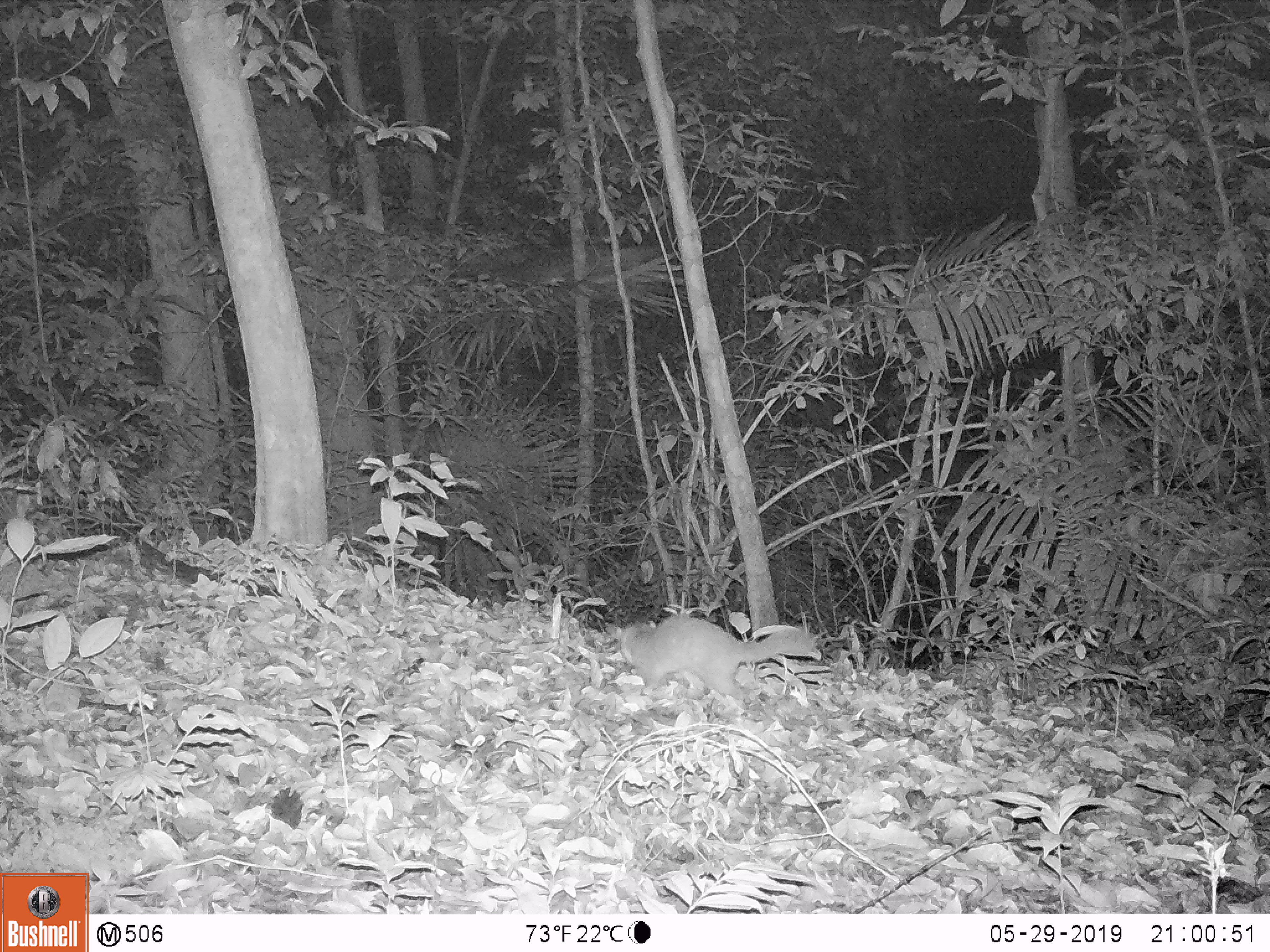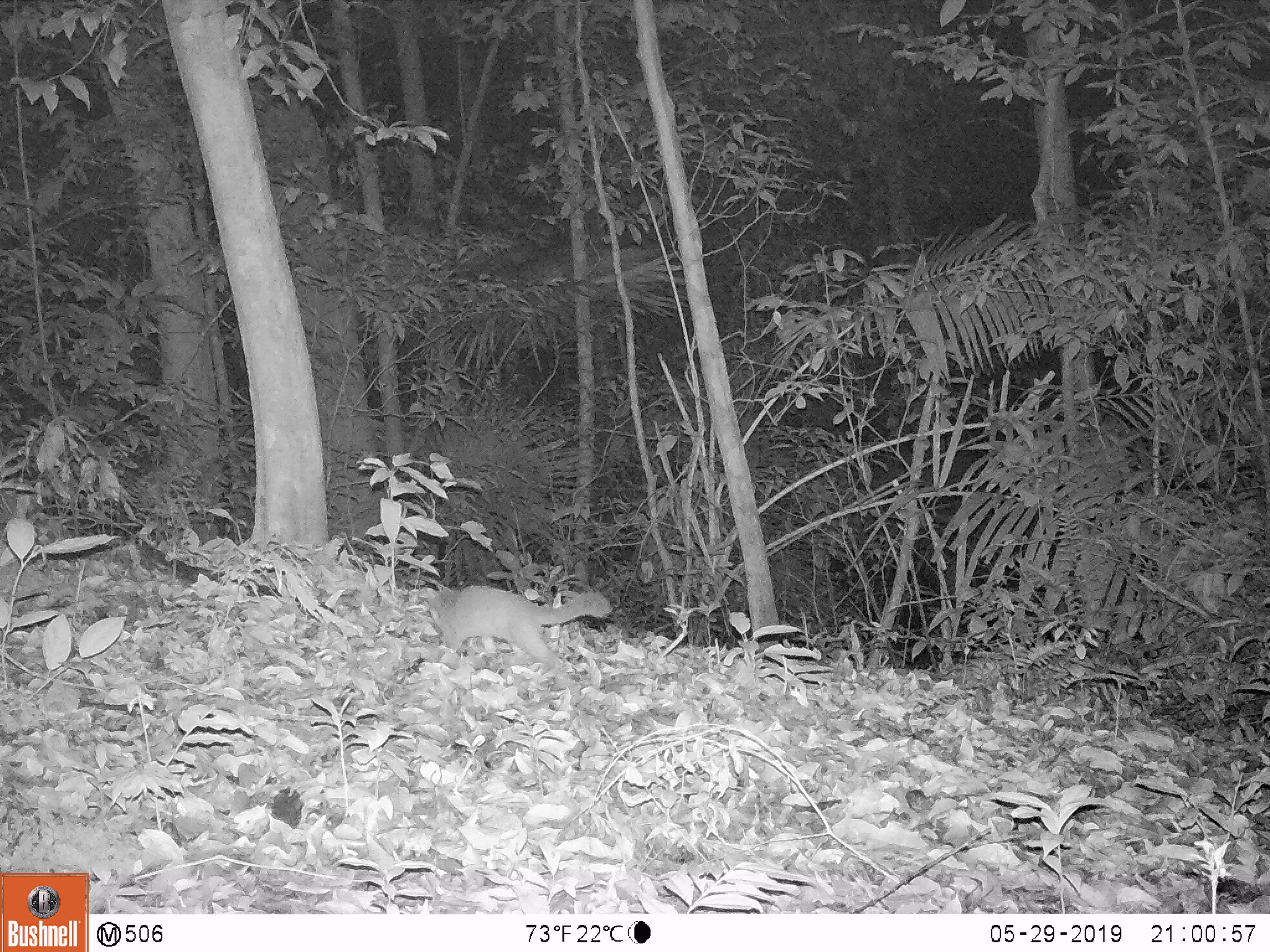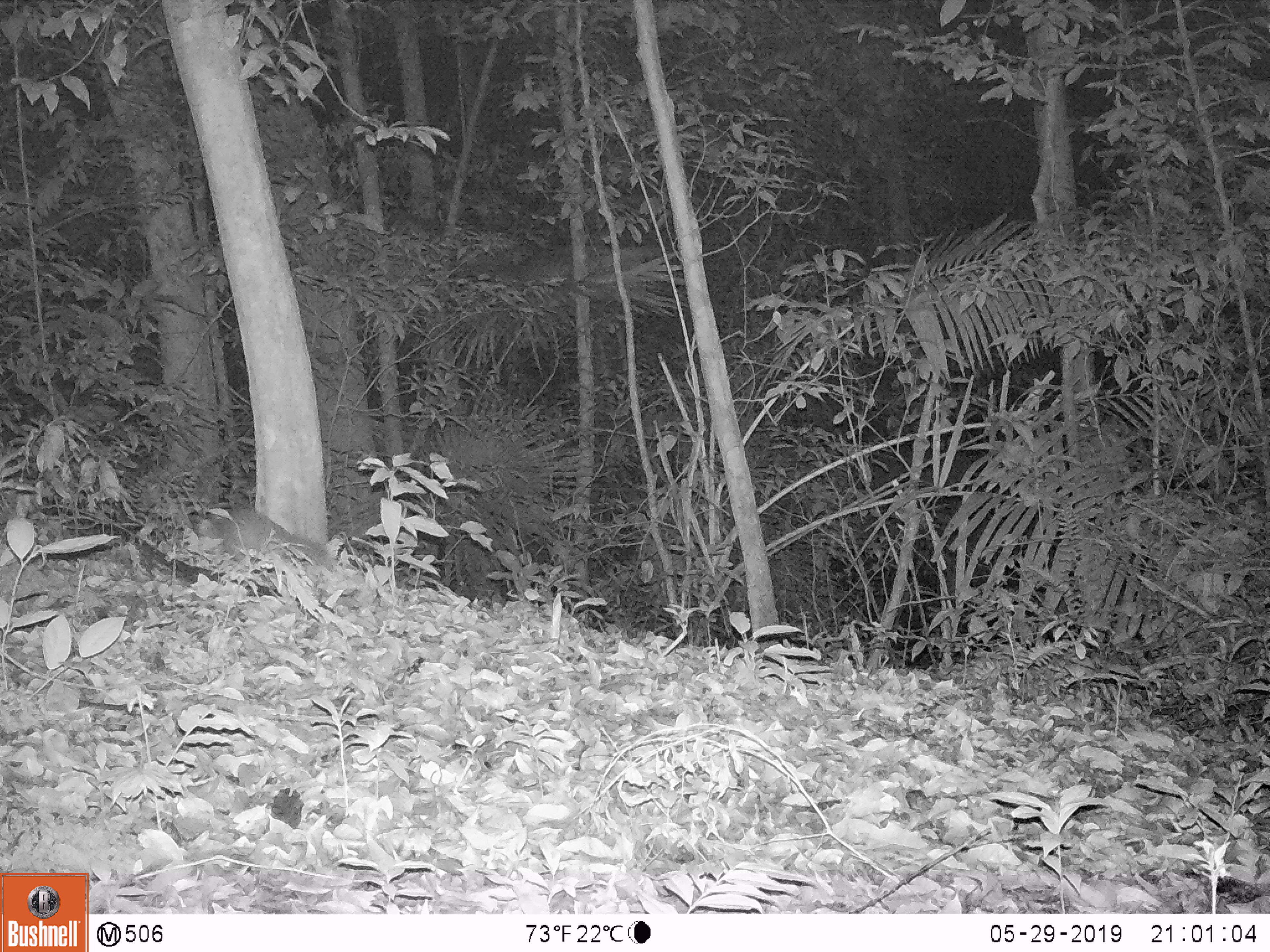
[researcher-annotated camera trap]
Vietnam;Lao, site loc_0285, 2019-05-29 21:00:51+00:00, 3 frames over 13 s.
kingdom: Animalia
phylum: Chordata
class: Mammalia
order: Carnivora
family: Mustelidae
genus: Melogale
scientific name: Melogale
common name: ferret badger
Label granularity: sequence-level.